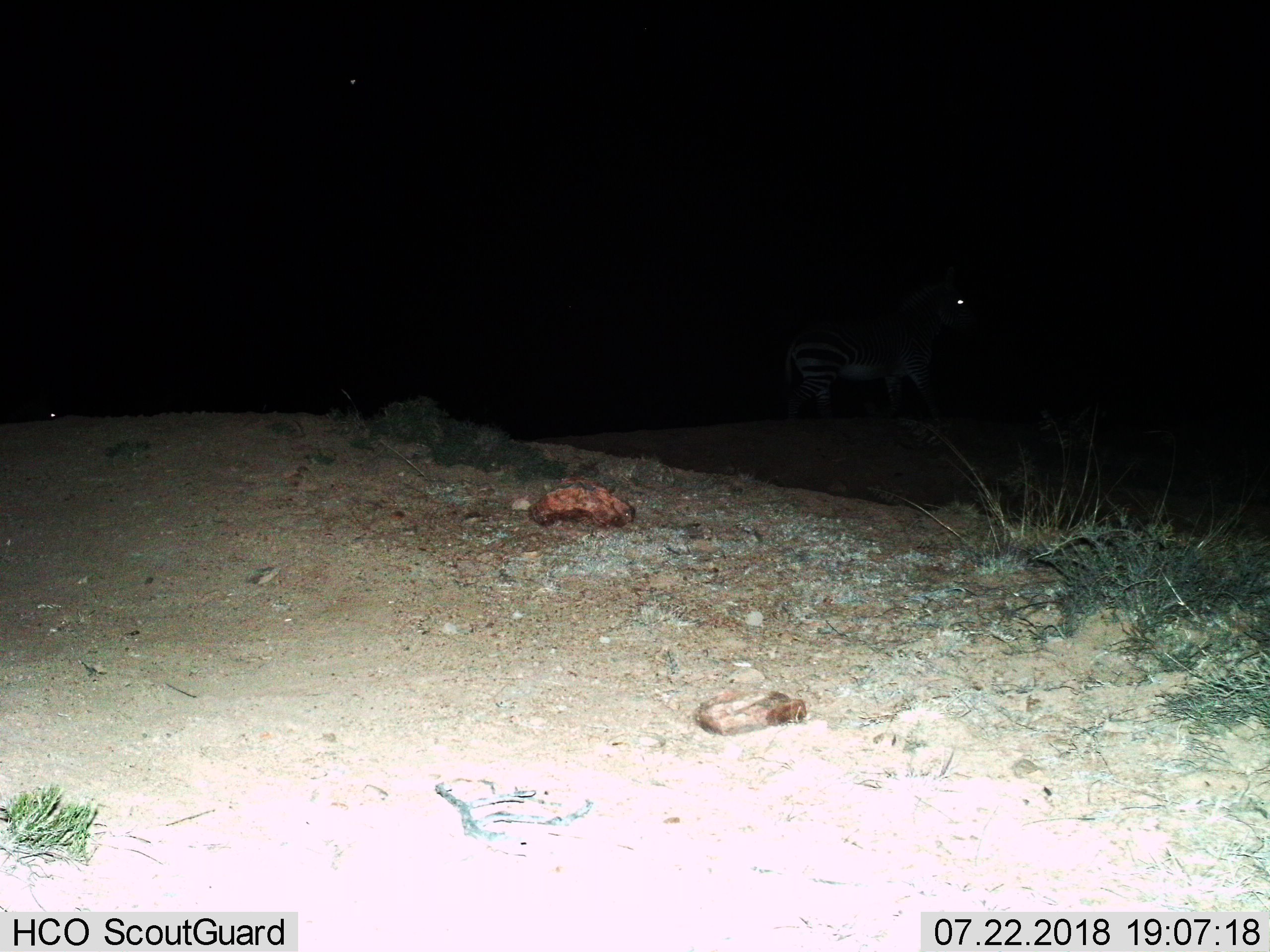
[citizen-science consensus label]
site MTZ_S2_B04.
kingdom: Animalia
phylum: Chordata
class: Mammalia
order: Perissodactyla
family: Equidae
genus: Equus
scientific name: Equus zebra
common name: mountain zebra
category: zebramountain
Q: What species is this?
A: Zebramountain (mountain zebra) (Equus zebra).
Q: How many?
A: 1.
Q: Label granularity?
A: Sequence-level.